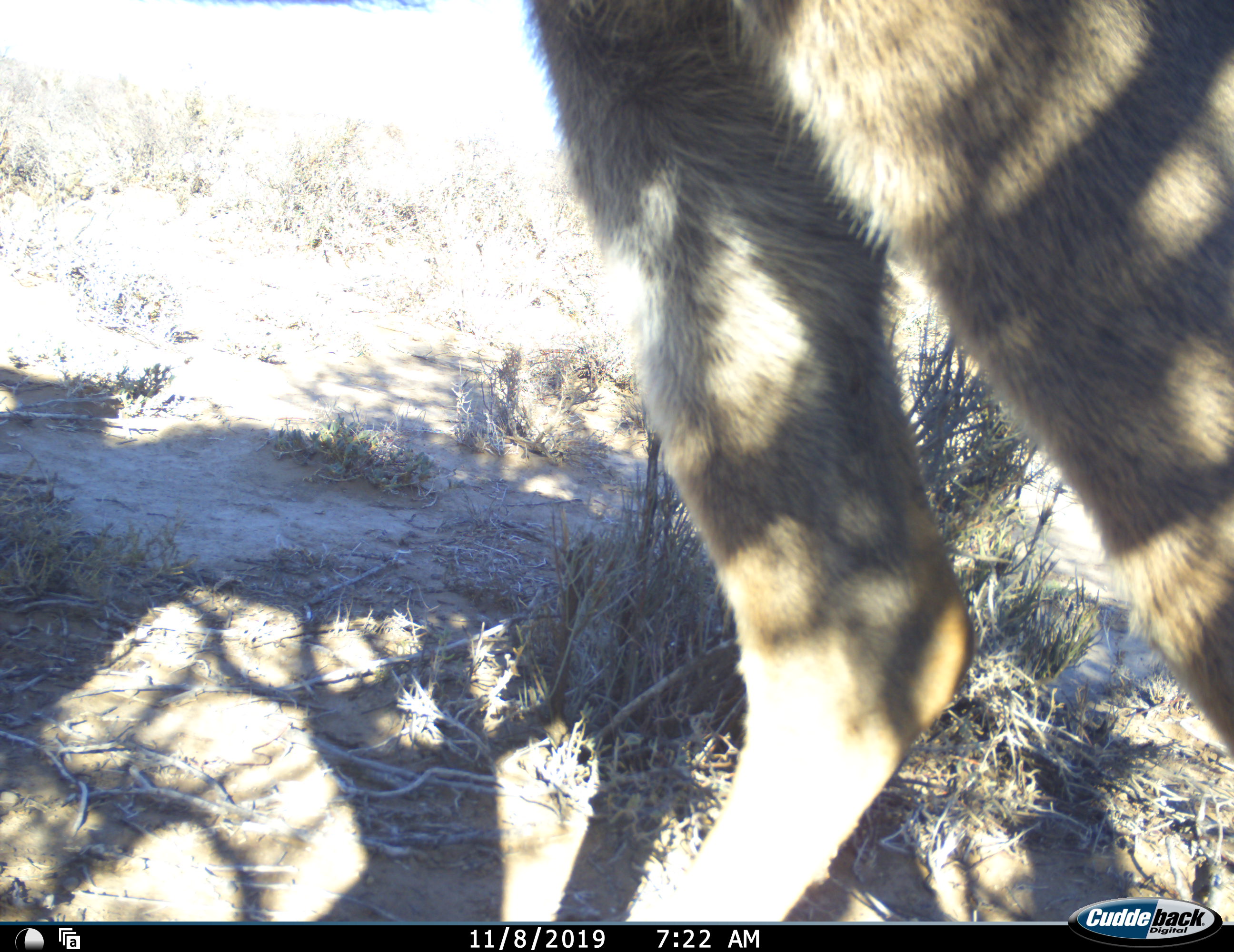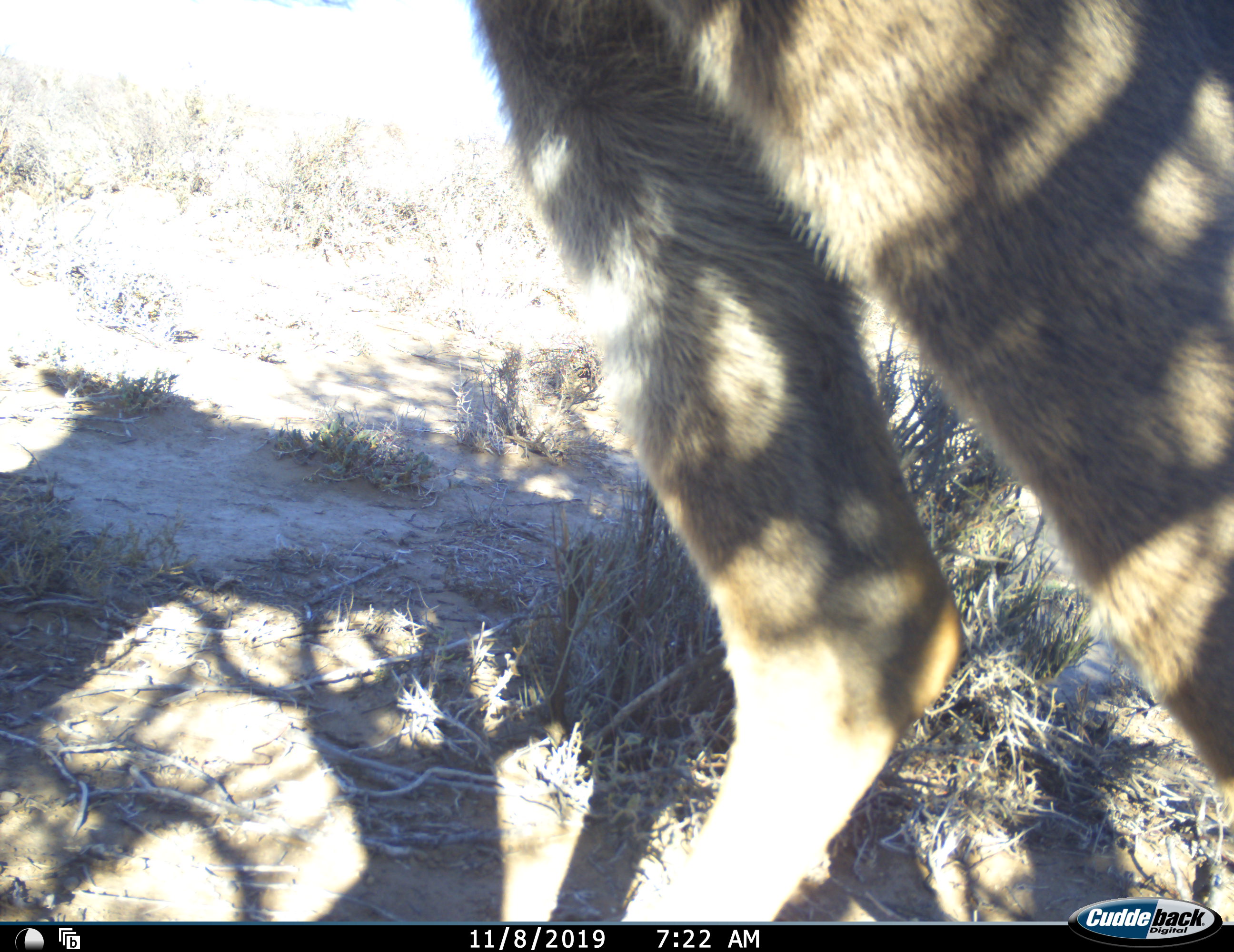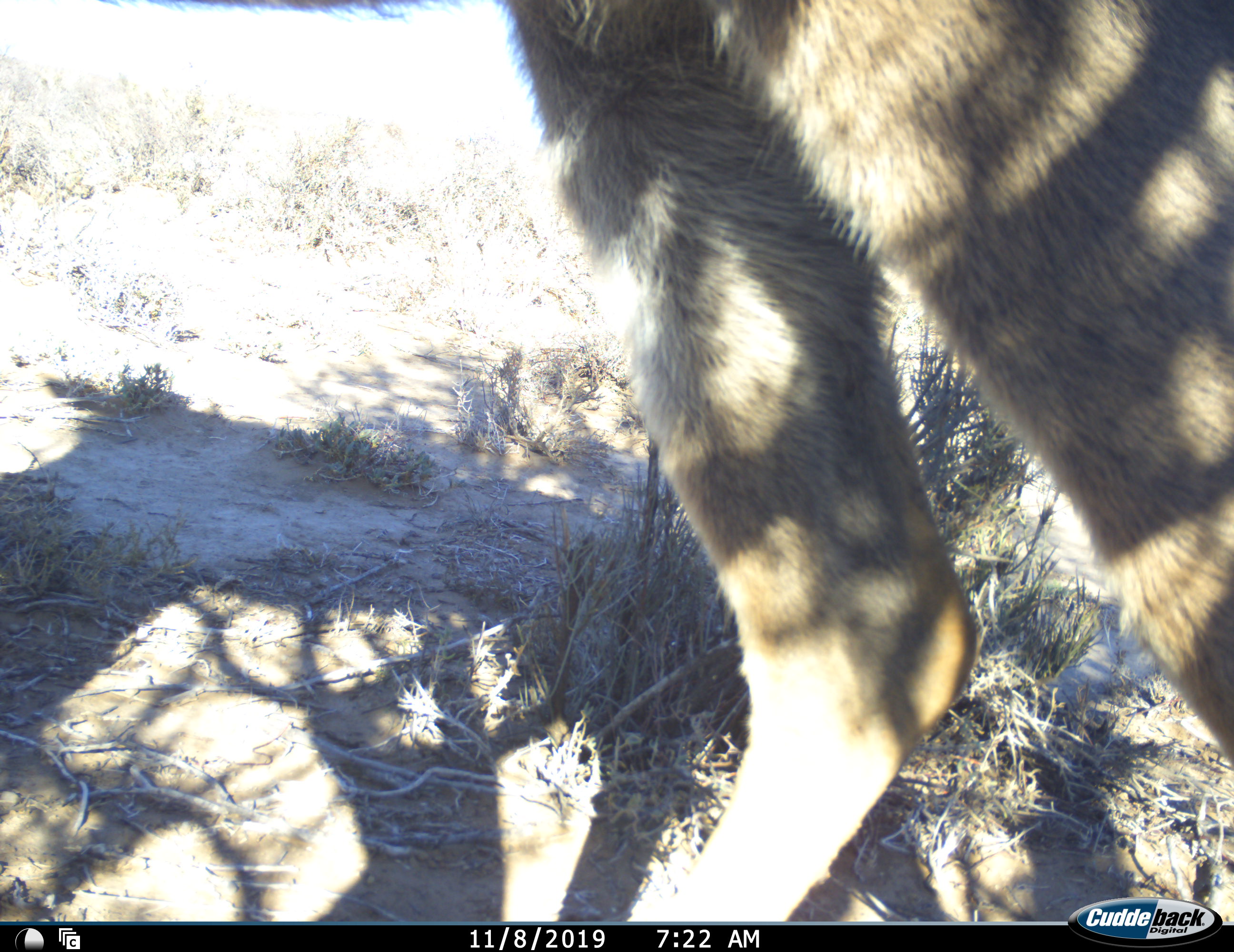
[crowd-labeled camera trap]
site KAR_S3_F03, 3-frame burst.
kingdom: Animalia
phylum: Chordata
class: Mammalia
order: Artiodactyla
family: Bovidae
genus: Tragelaphus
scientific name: Tragelaphus oryx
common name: eland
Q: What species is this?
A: Eland (Tragelaphus oryx).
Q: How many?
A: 1.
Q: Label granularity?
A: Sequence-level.